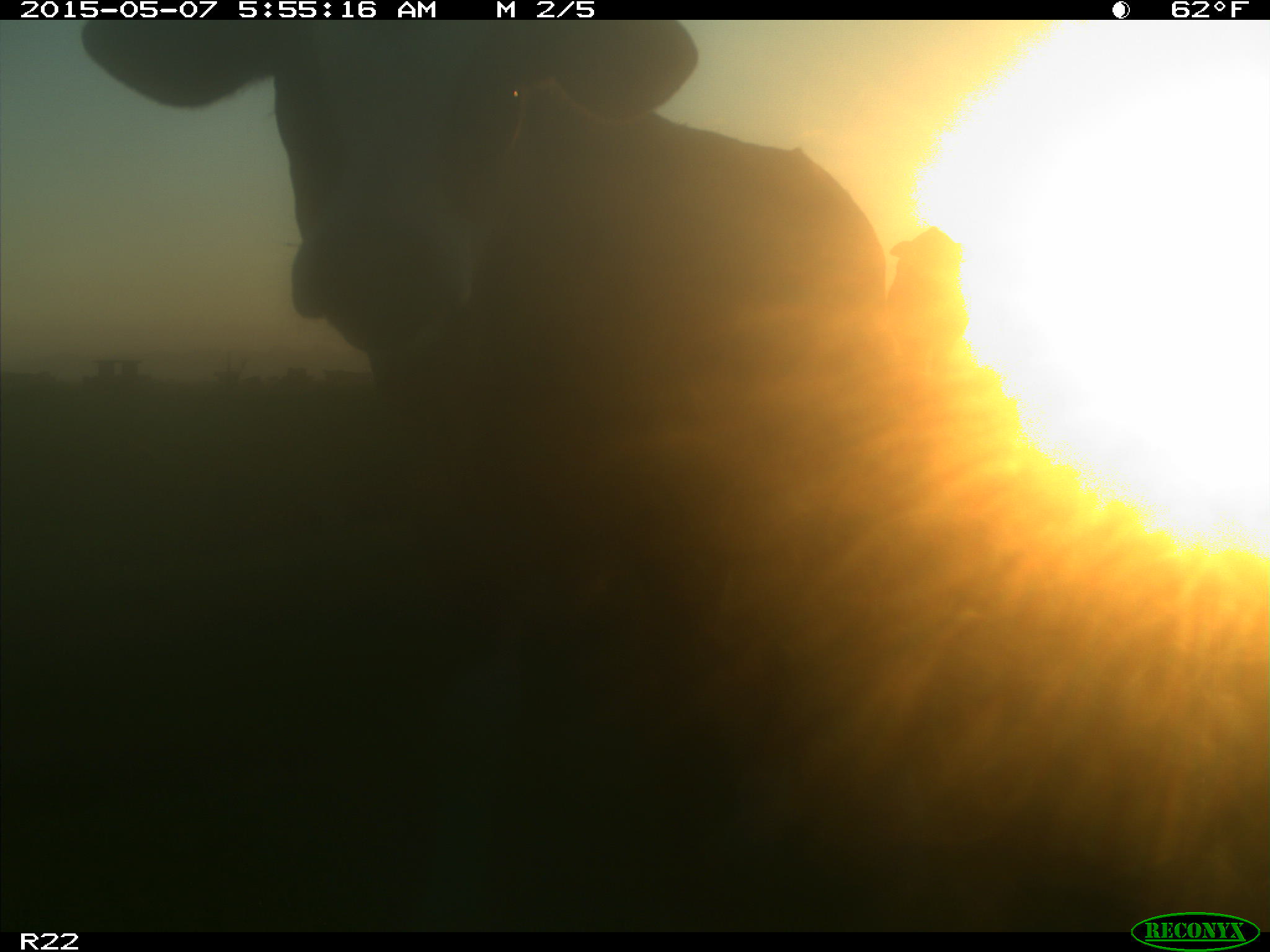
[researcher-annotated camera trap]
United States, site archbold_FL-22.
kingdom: Animalia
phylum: Chordata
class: Mammalia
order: Artiodactyla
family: Bovidae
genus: Bos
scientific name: Bos taurus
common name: domestic cow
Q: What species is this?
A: Bos taurus (domestic cow).